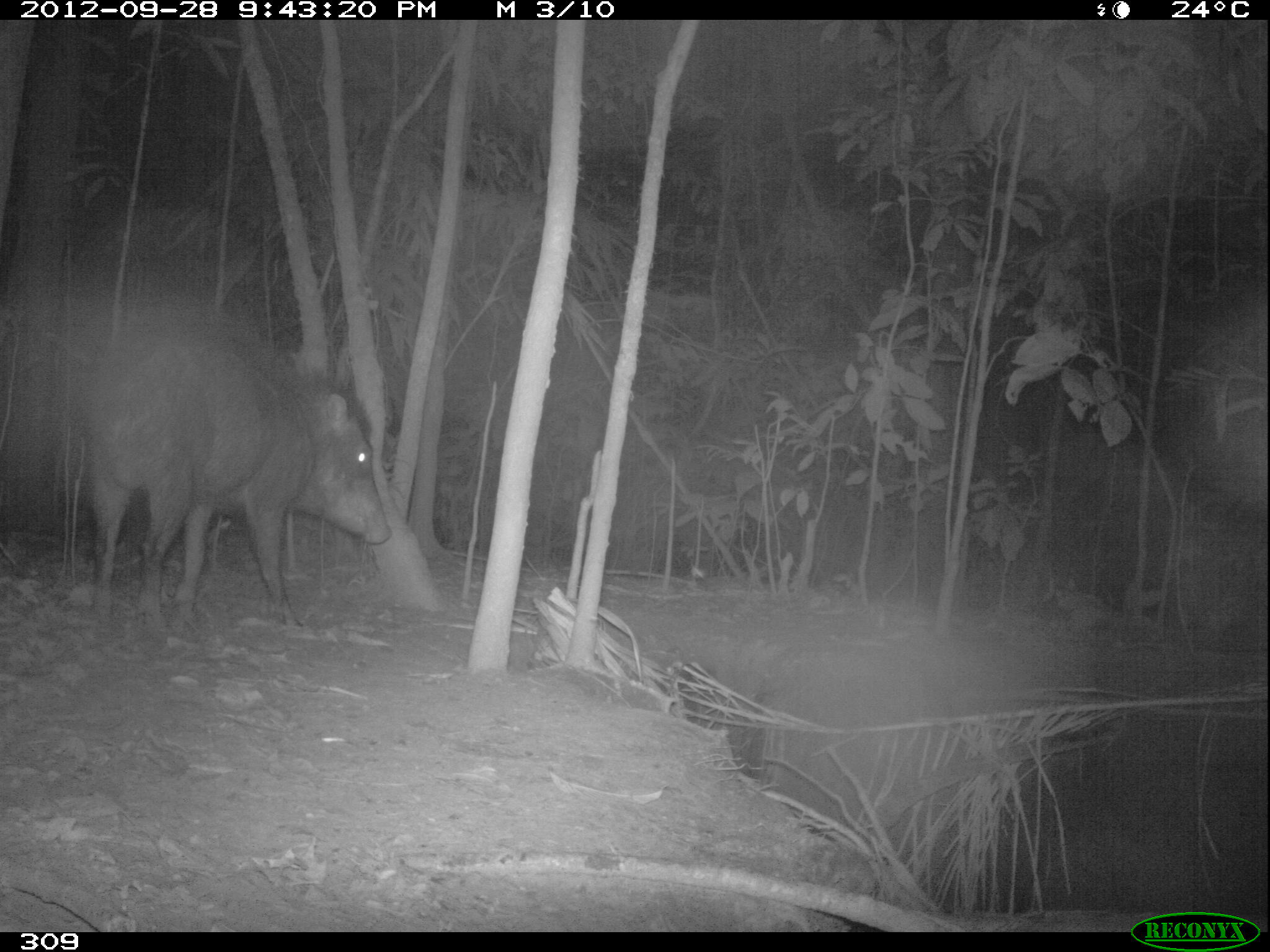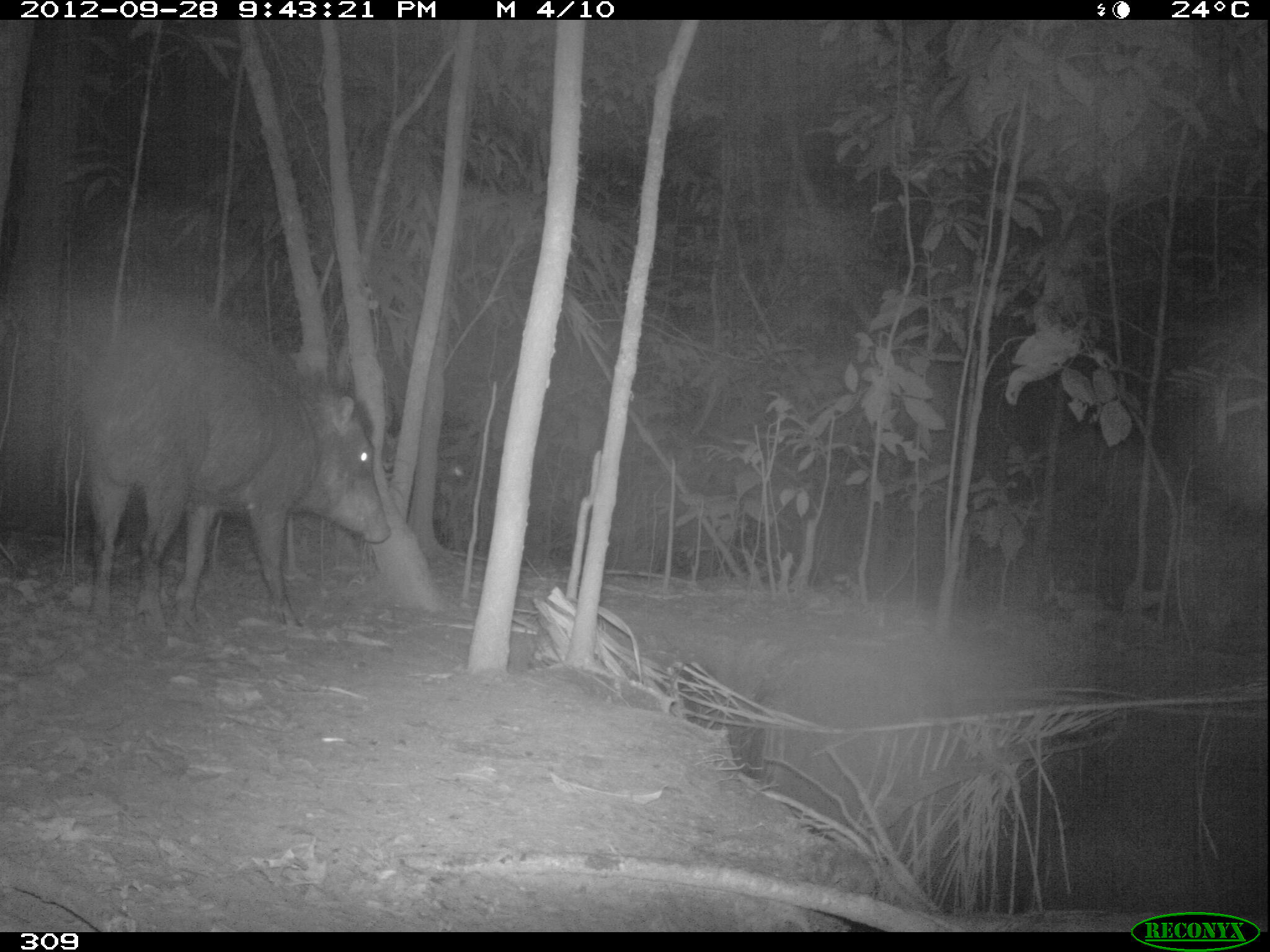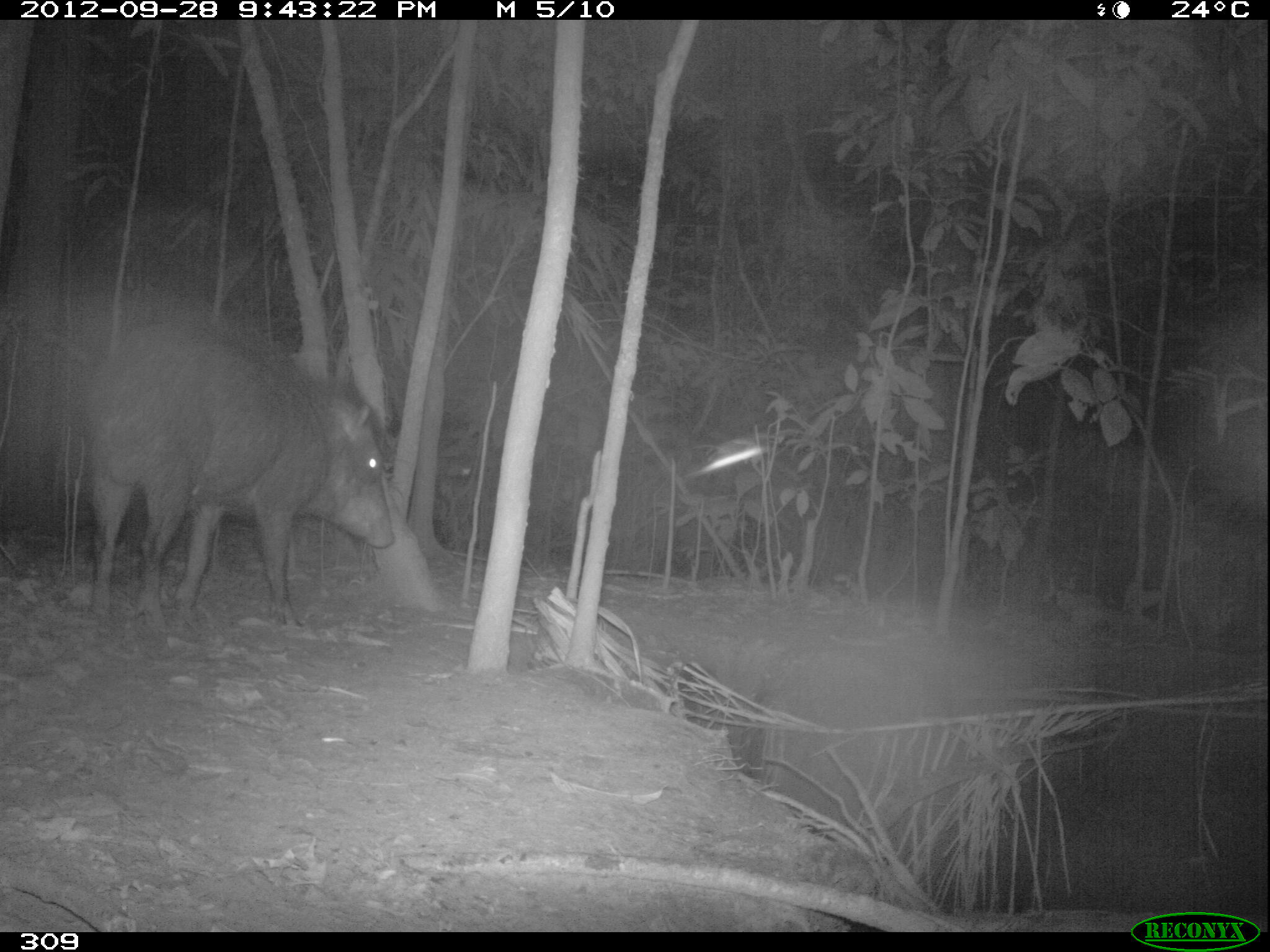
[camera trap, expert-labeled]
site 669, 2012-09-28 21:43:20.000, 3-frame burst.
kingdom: Animalia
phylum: Chordata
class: Mammalia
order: Artiodactyla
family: Tayassuidae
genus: Tayassu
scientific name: Tayassu pecari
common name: white-lipped peccary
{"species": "Tayassu pecari (white-lipped peccary)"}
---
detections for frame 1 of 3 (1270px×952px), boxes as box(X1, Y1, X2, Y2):
tayassu pecari: box(90, 335, 390, 624)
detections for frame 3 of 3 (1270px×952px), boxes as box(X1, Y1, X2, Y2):
tayassu pecari: box(83, 320, 394, 633)